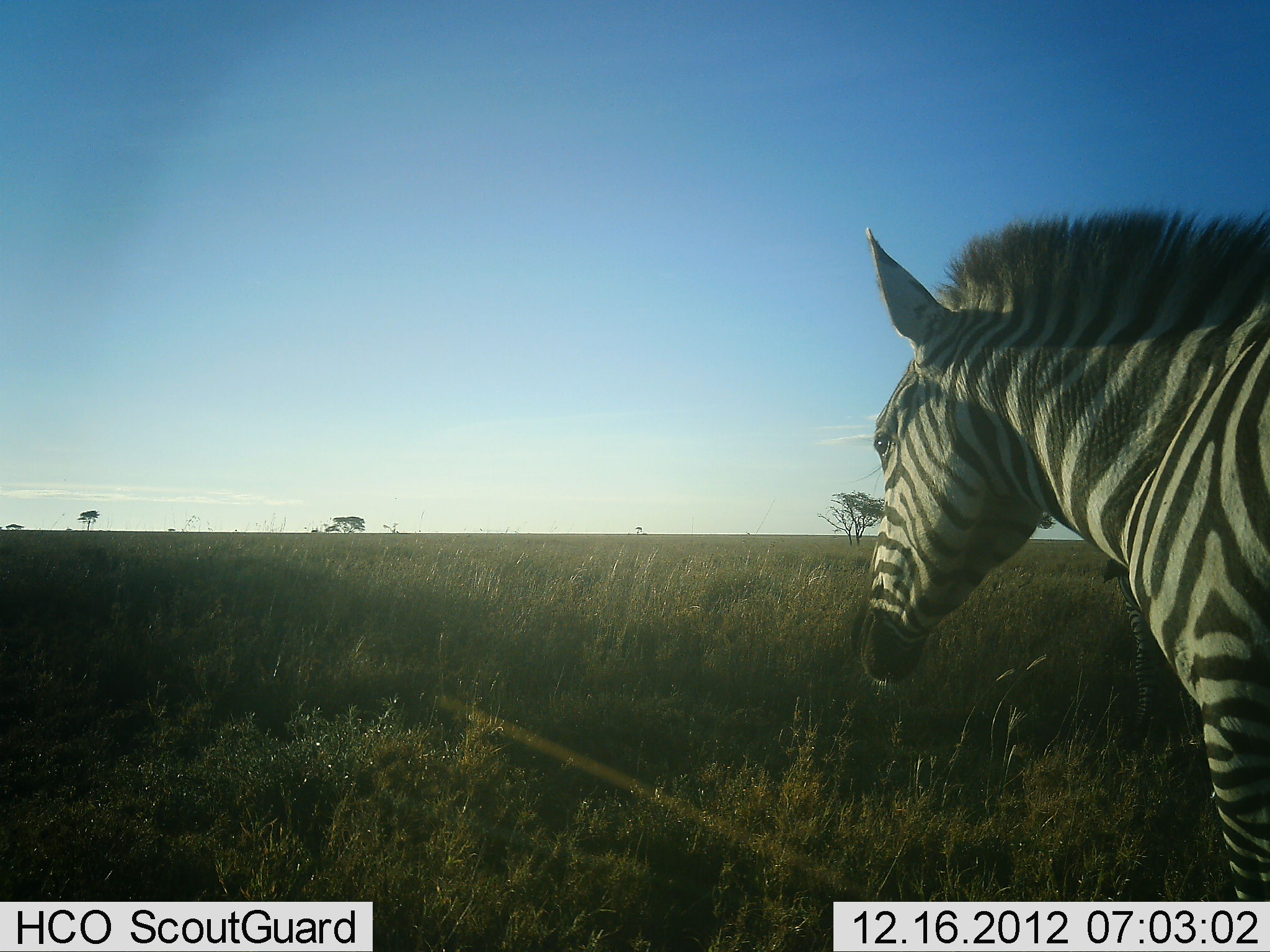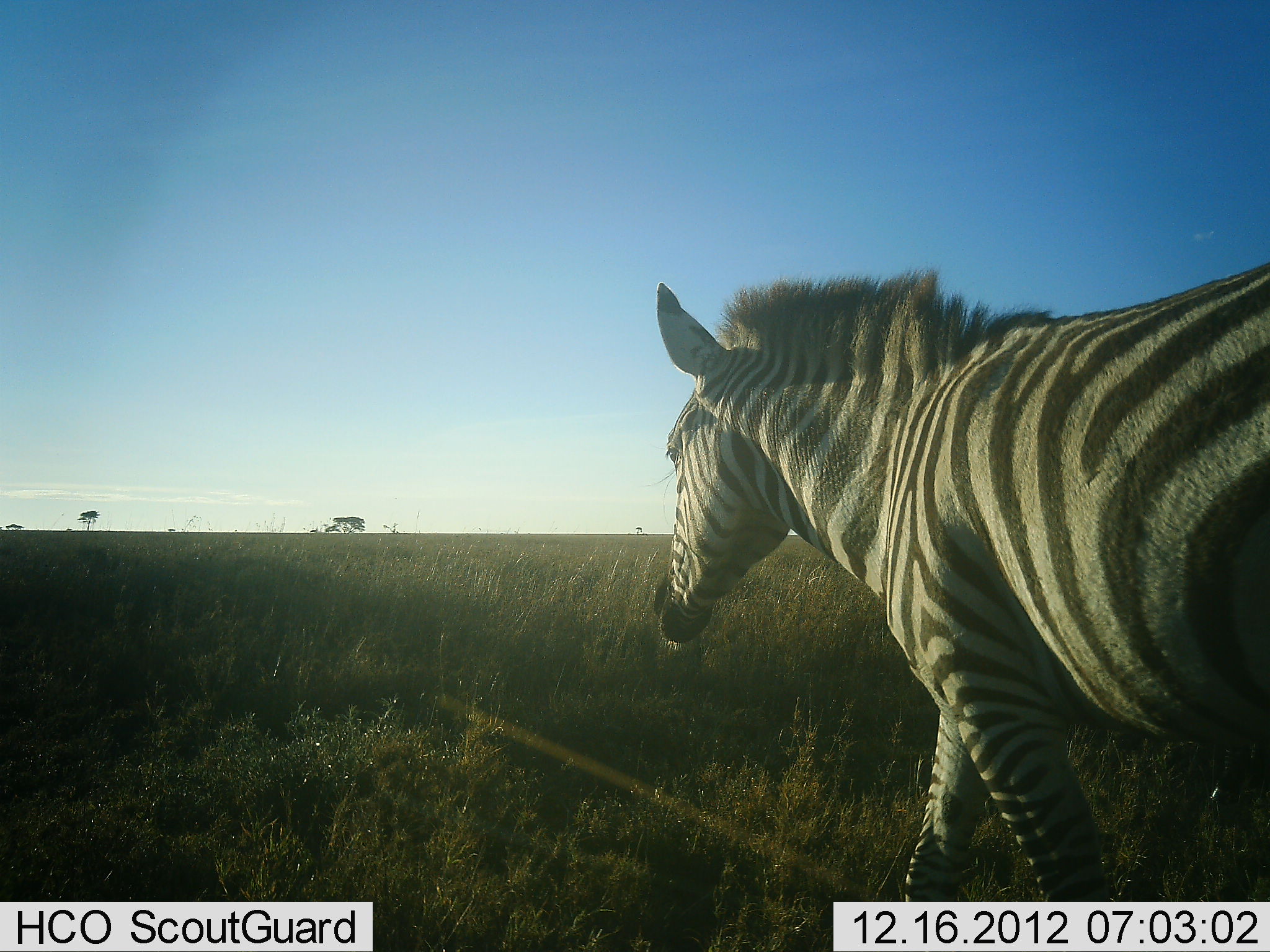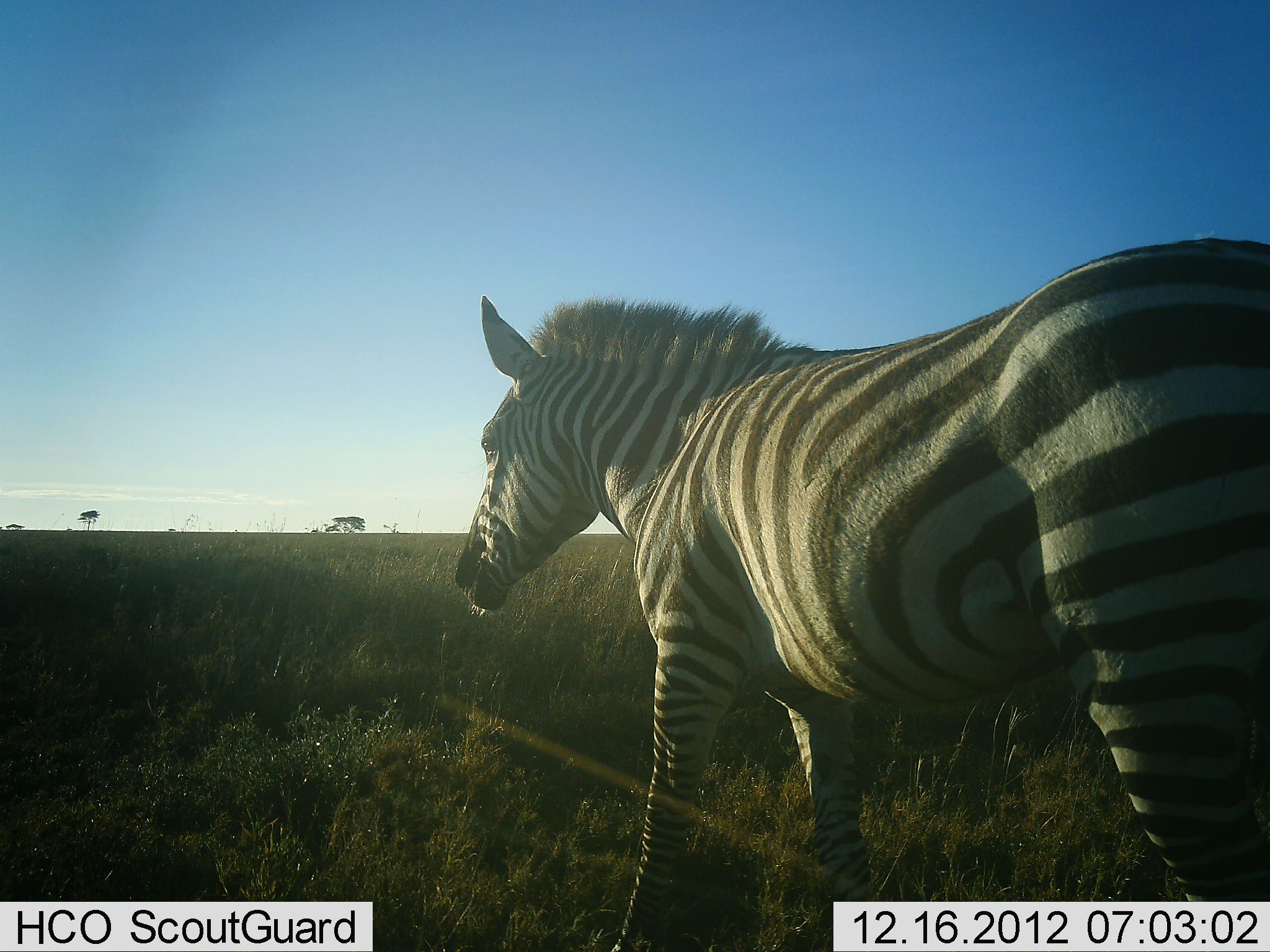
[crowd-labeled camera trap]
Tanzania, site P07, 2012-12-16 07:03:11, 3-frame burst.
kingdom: Animalia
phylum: Chordata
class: Mammalia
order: Perissodactyla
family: Equidae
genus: Equus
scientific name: Equus quagga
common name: plains zebra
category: zebra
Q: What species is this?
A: Zebra (plains zebra) (Equus quagga).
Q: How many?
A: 1.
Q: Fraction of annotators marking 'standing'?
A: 10%.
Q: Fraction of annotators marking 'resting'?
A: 0%.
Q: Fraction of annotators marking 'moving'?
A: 100%.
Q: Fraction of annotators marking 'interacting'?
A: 0%.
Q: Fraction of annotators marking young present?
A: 0%.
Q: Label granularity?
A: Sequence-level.